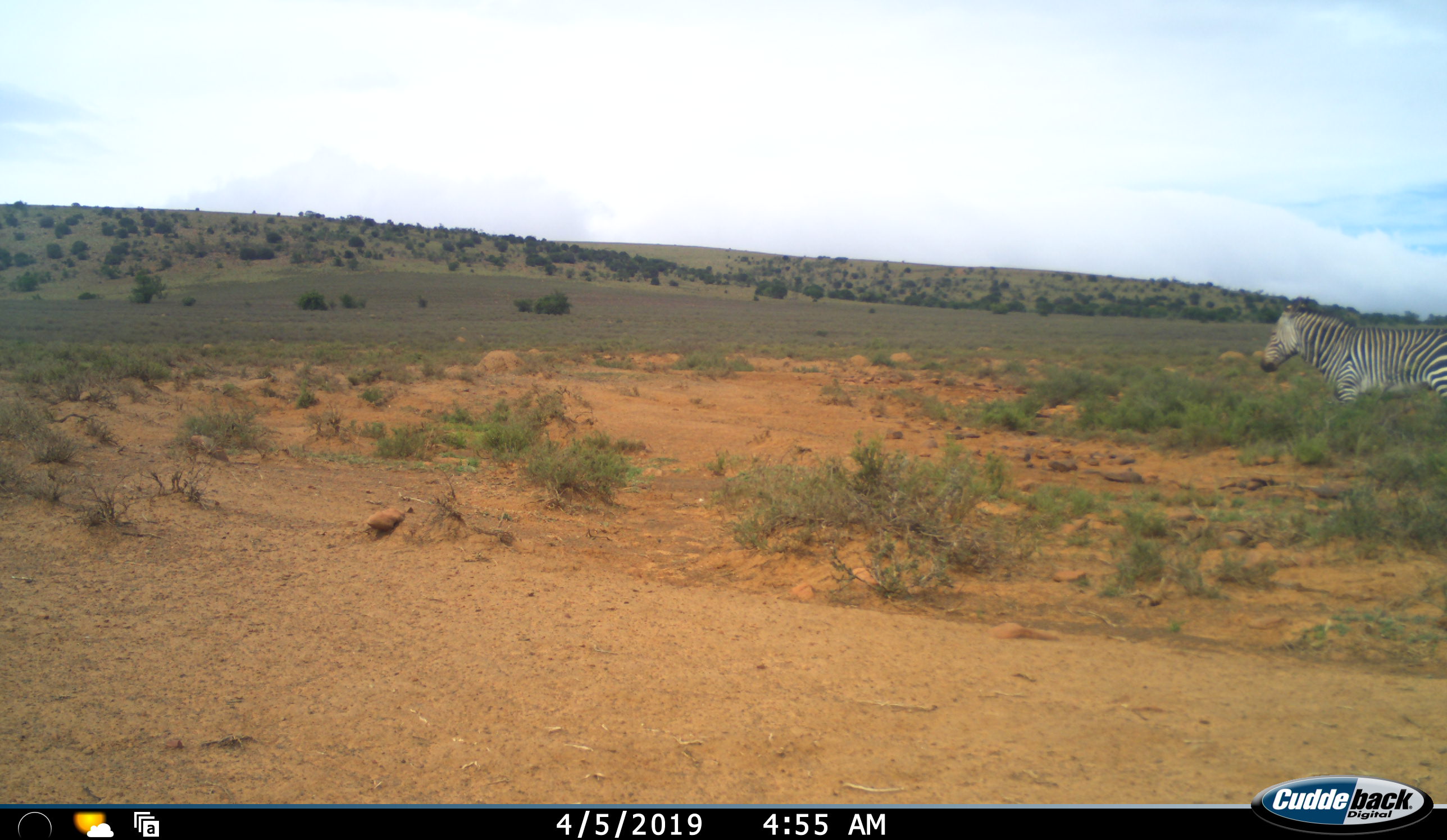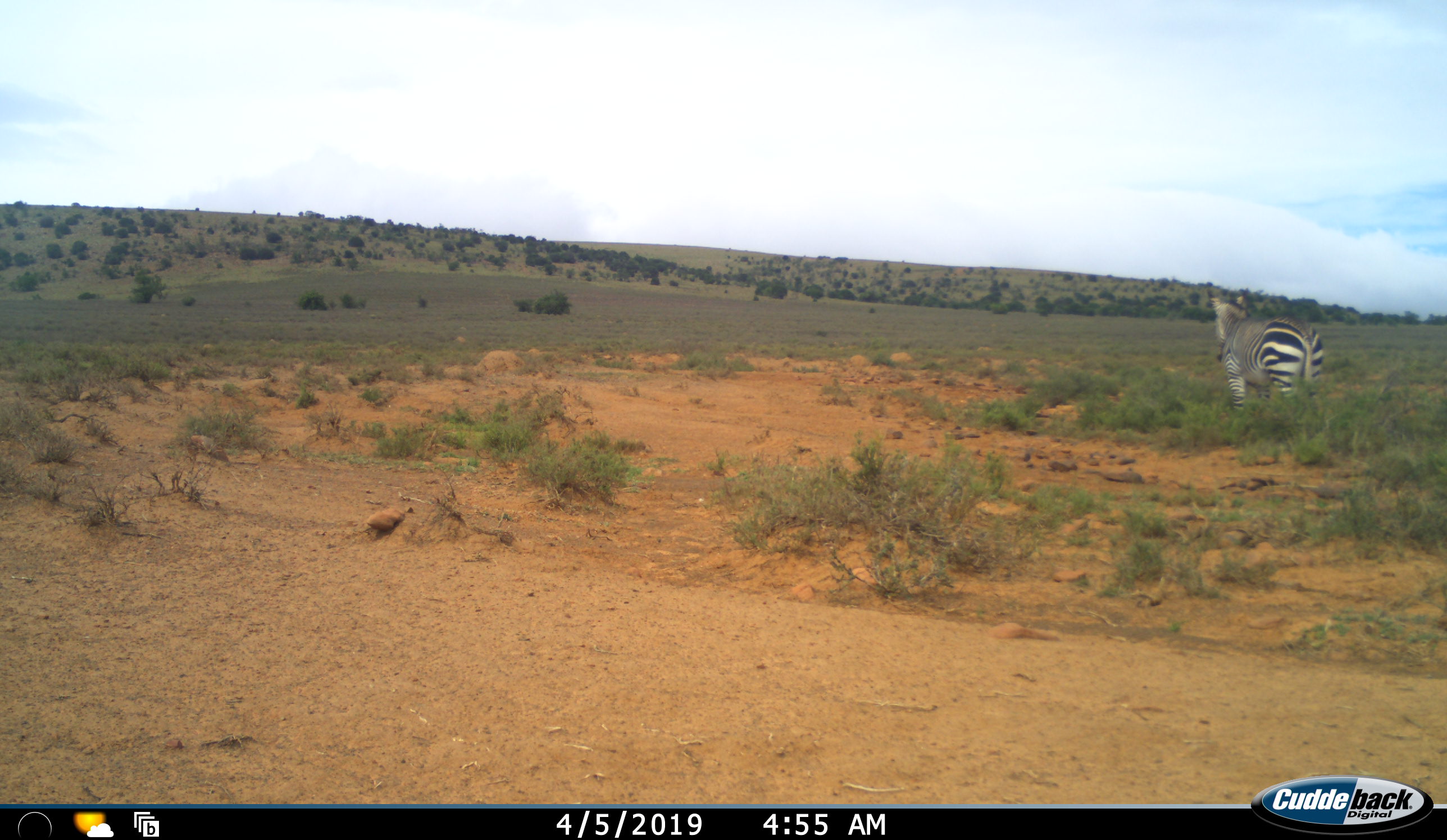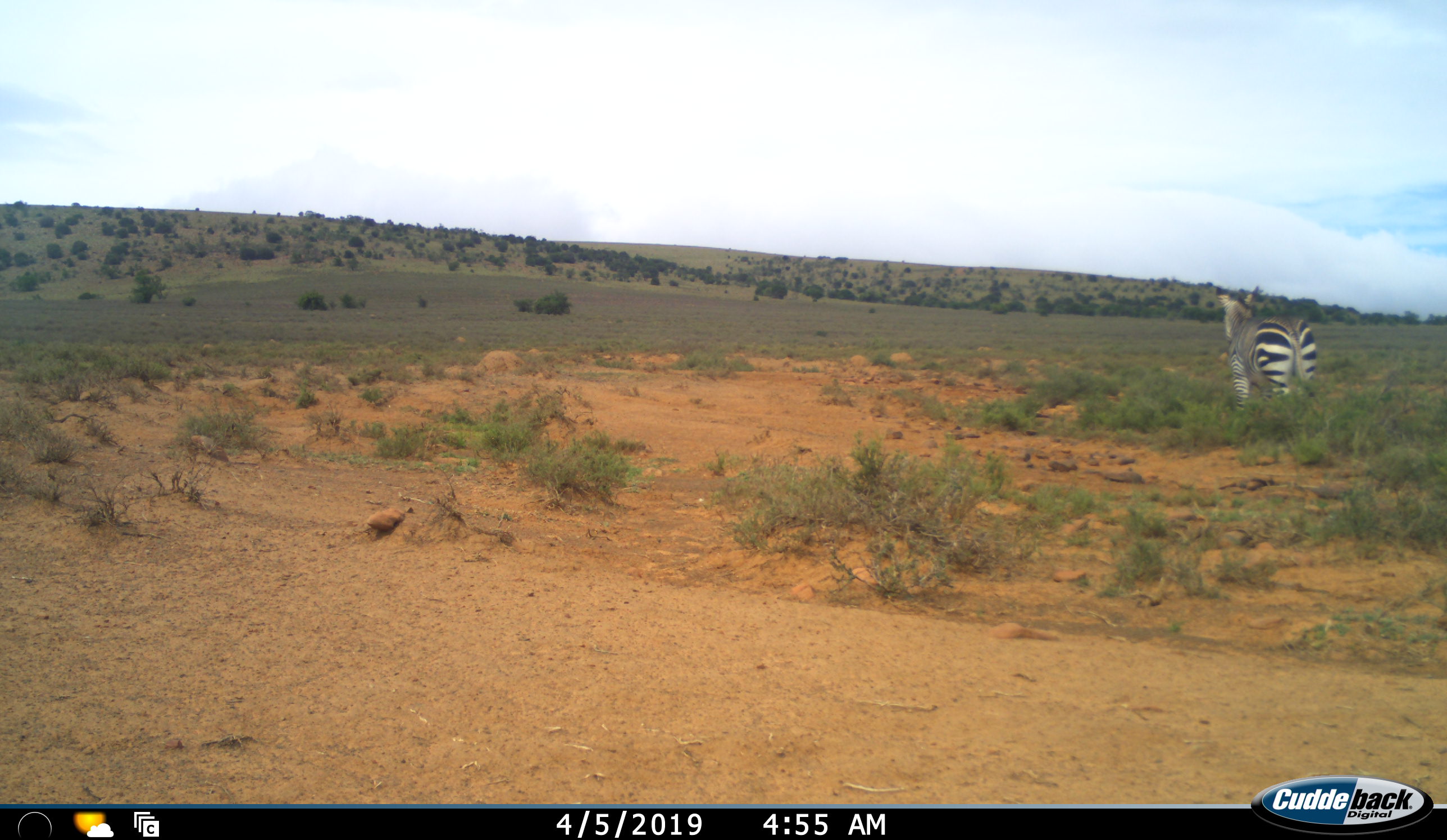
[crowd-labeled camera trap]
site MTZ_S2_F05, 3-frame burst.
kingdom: Animalia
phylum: Chordata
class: Mammalia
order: Perissodactyla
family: Equidae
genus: Equus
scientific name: Equus zebra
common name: mountain zebra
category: zebramountain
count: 1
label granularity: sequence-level